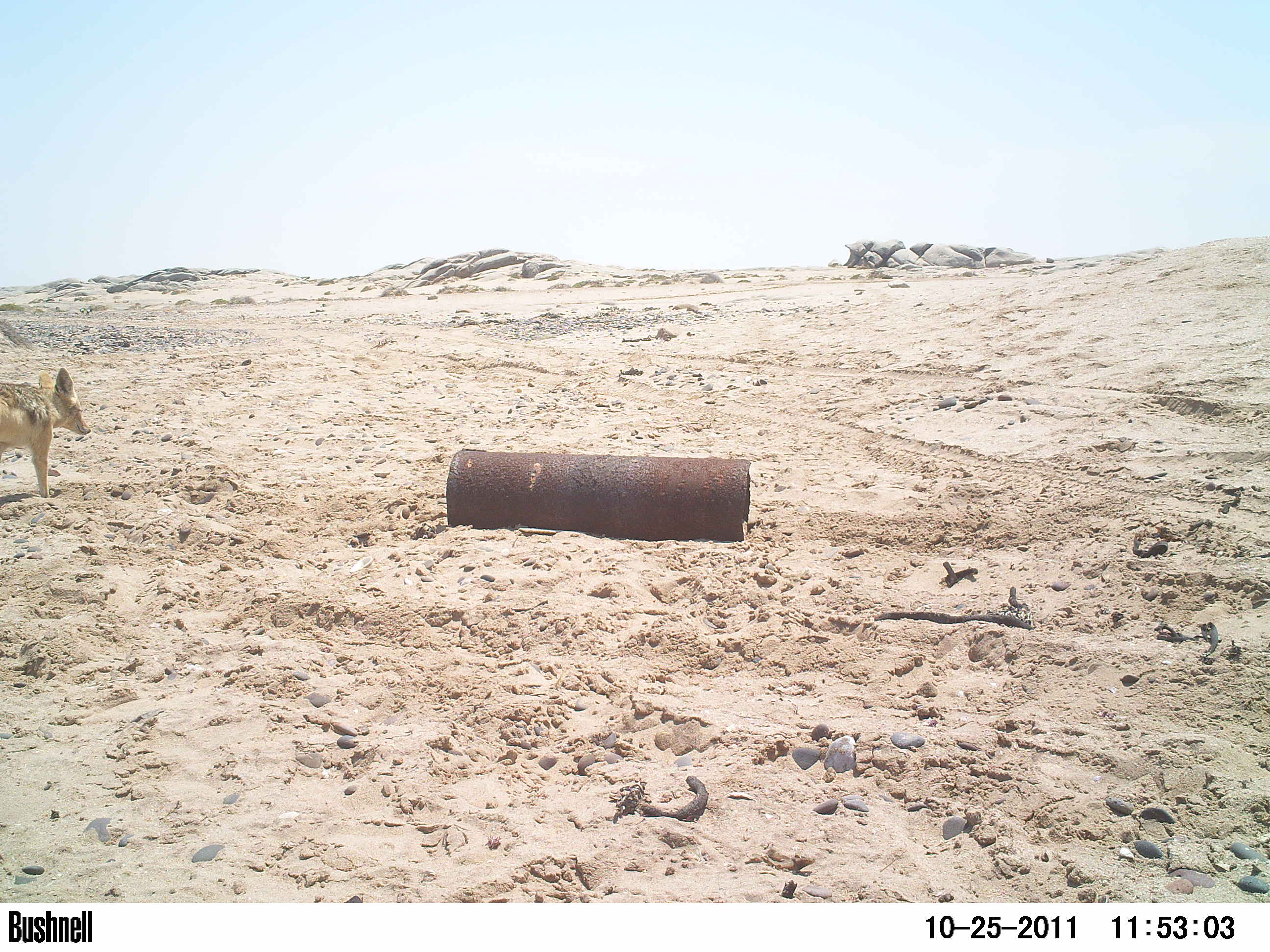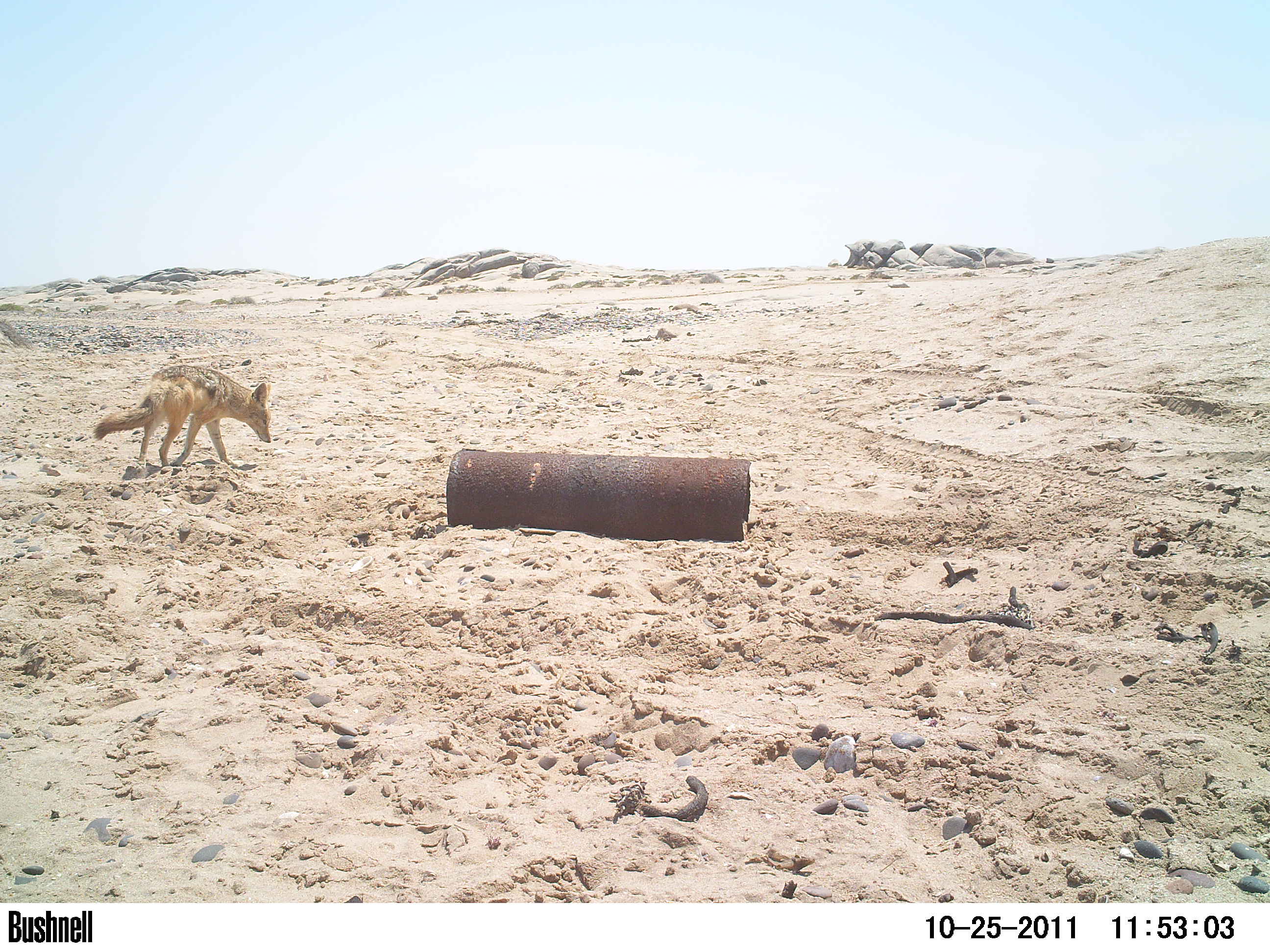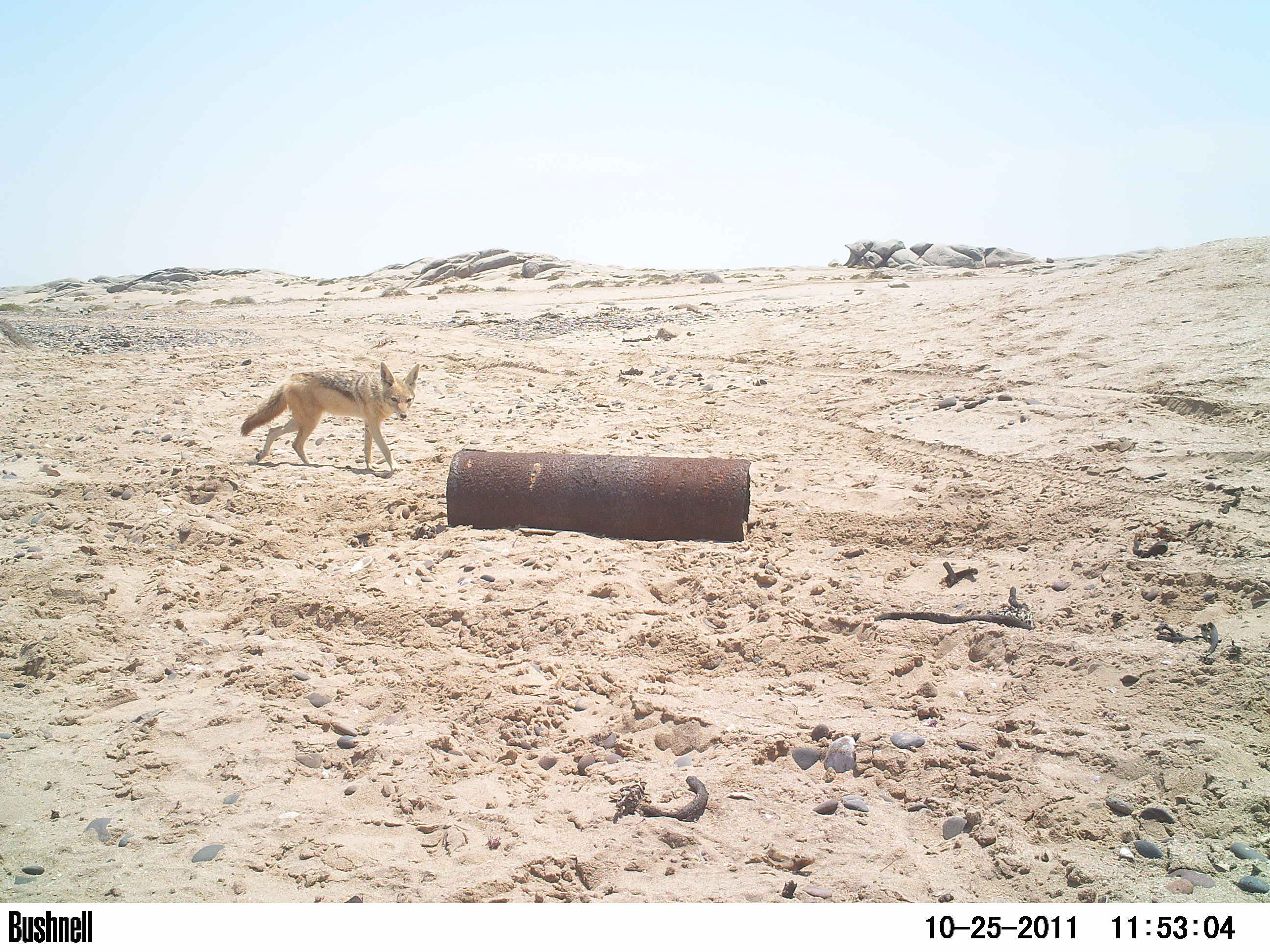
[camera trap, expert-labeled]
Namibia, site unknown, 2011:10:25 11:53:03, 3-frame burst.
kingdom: Animalia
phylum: Chordata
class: Mammalia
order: Carnivora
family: Canidae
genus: Lupulella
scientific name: Lupulella mesomelas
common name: black-backed jackal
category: canis mesomelas